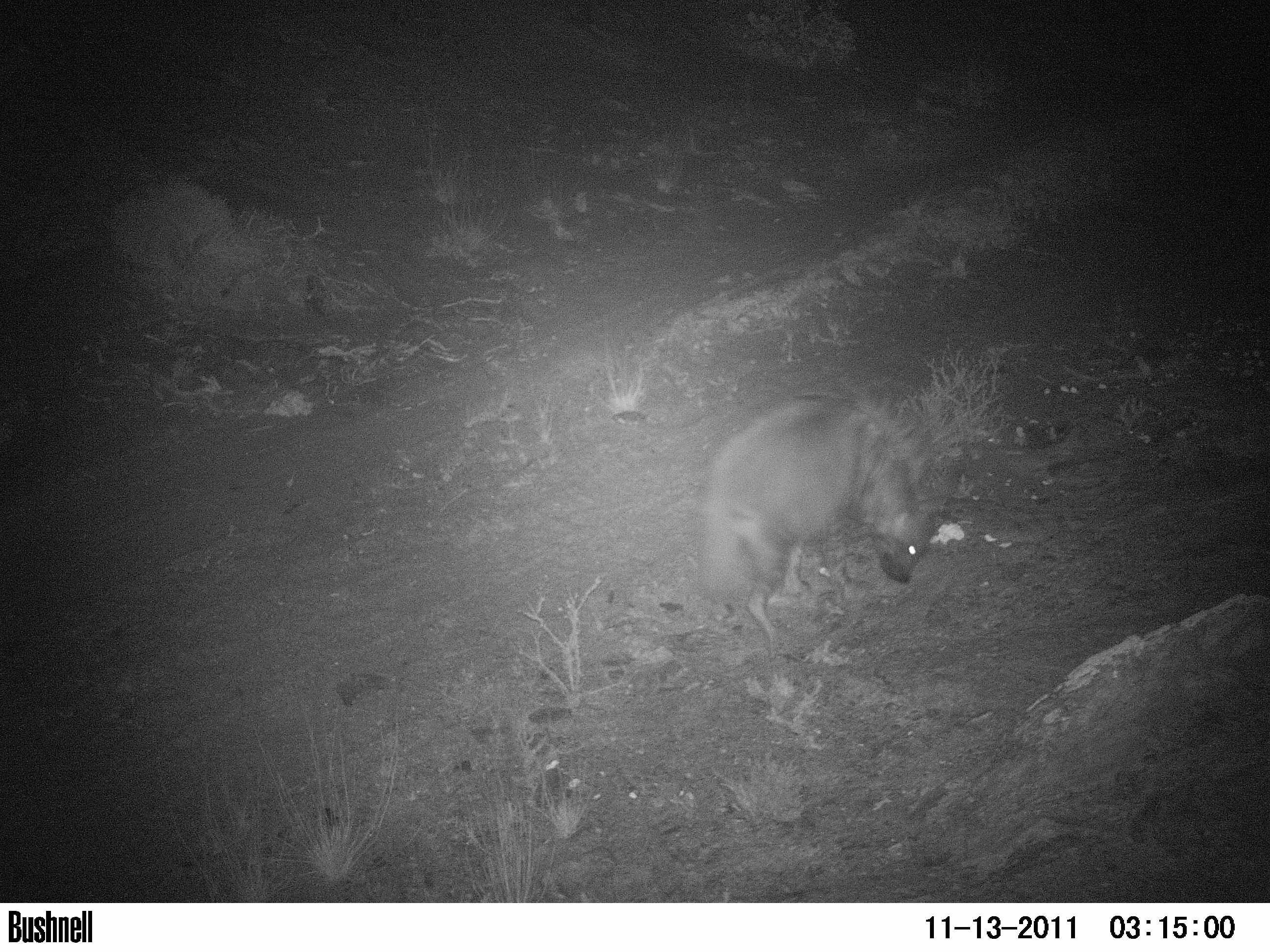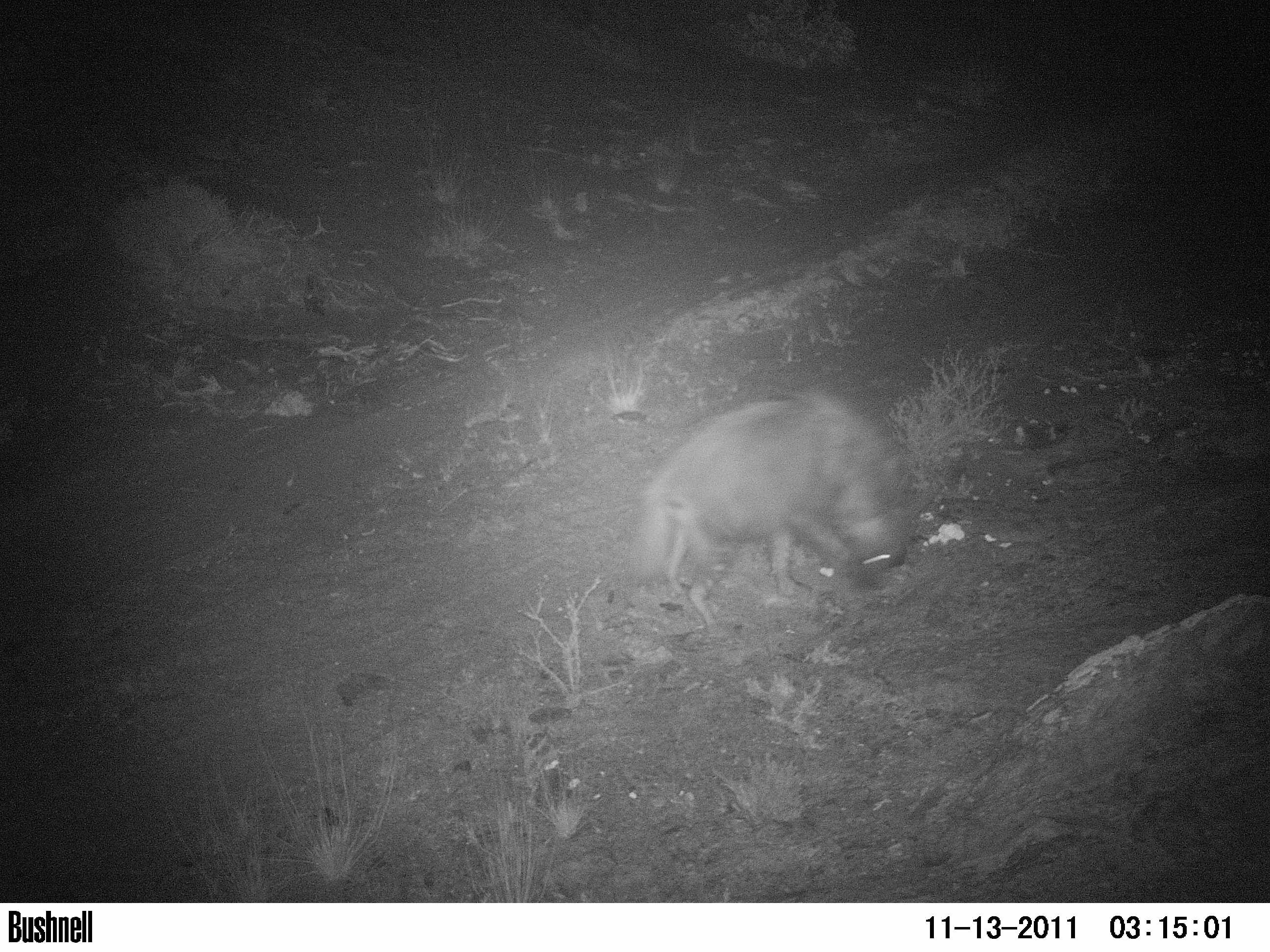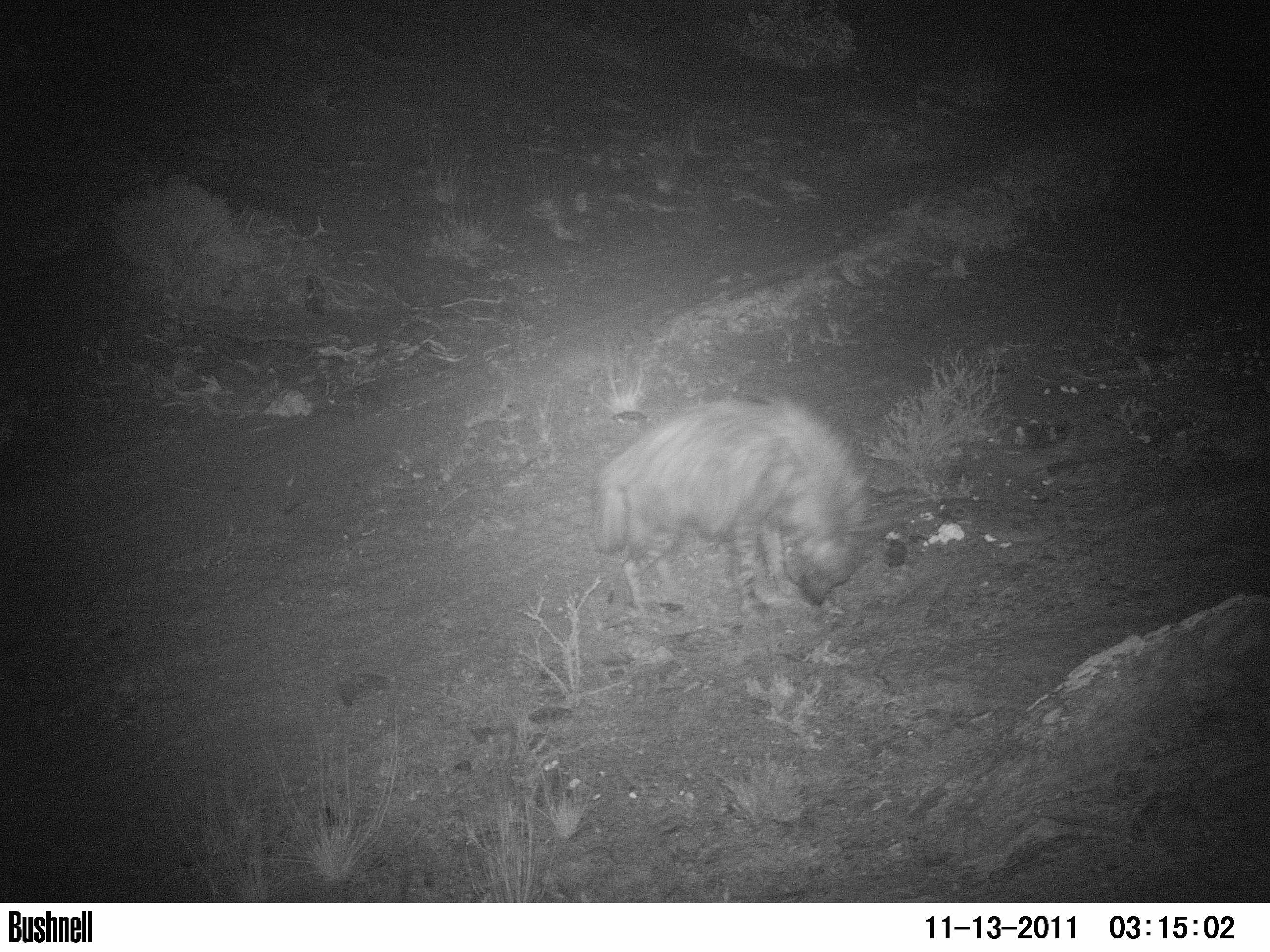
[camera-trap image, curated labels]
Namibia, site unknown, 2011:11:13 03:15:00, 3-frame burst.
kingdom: Animalia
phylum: Chordata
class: Mammalia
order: Carnivora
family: Hyaenidae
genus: Parahyaena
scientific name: Parahyaena brunnea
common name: brown hyena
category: hyaena brunnea